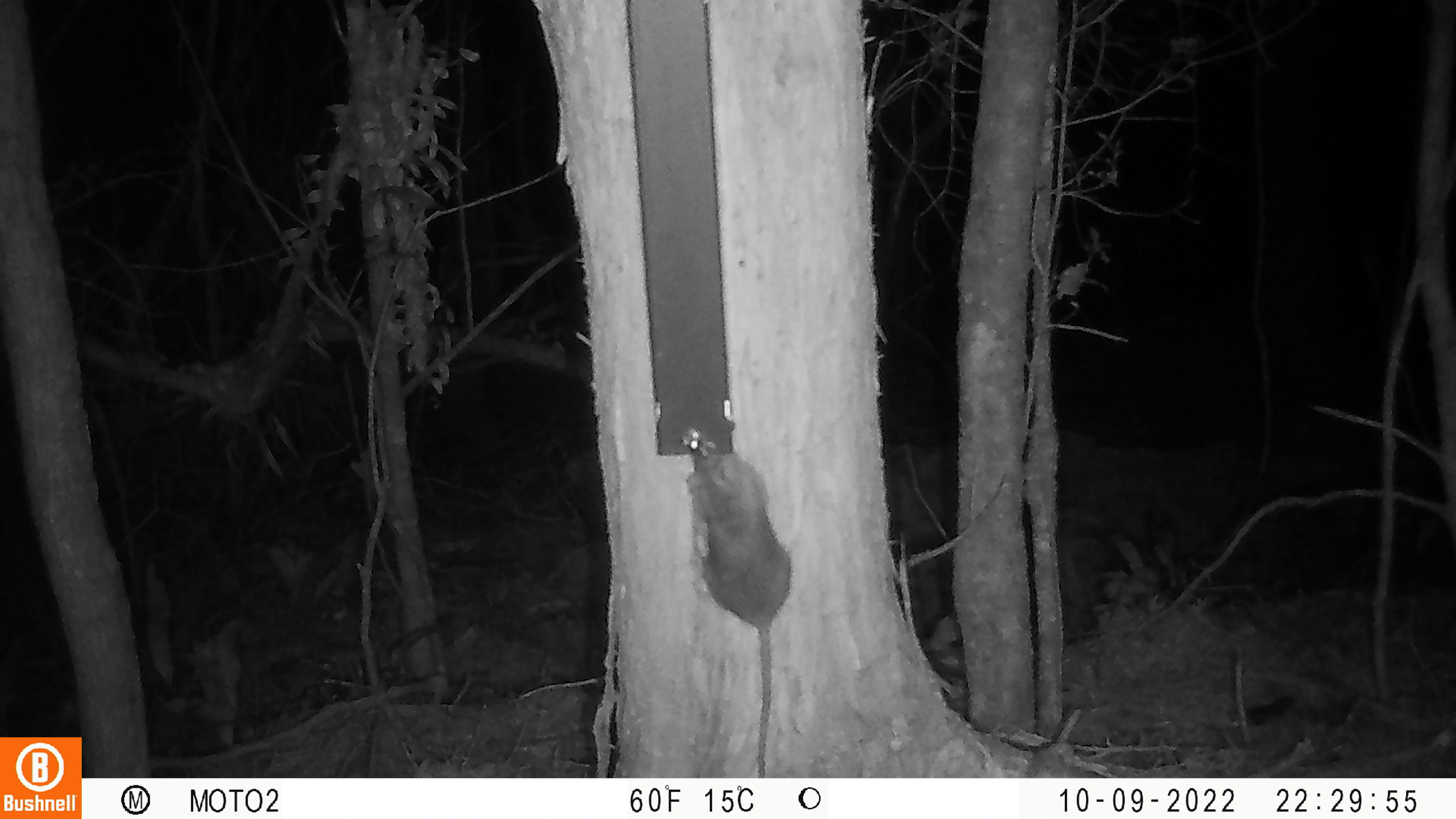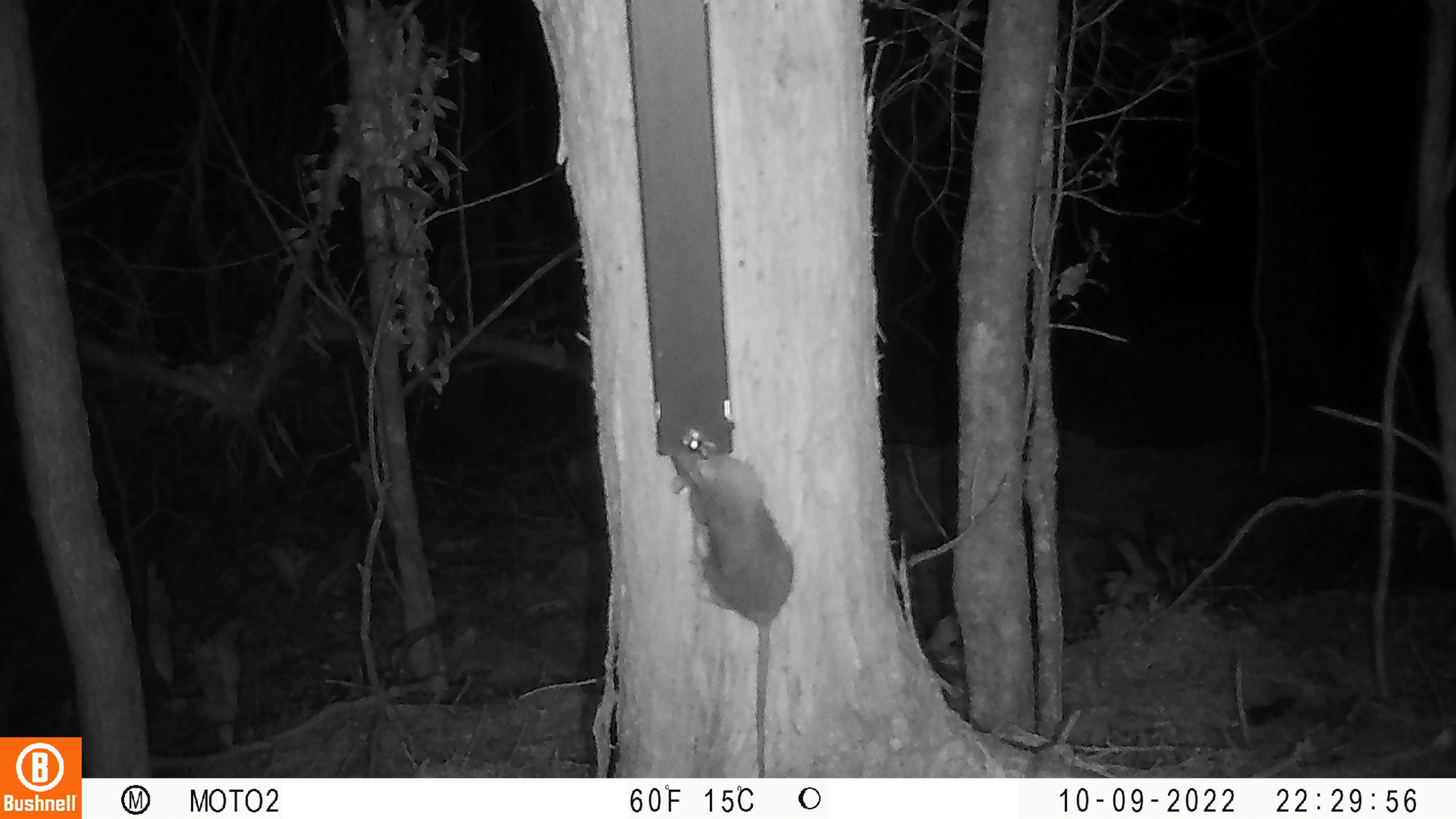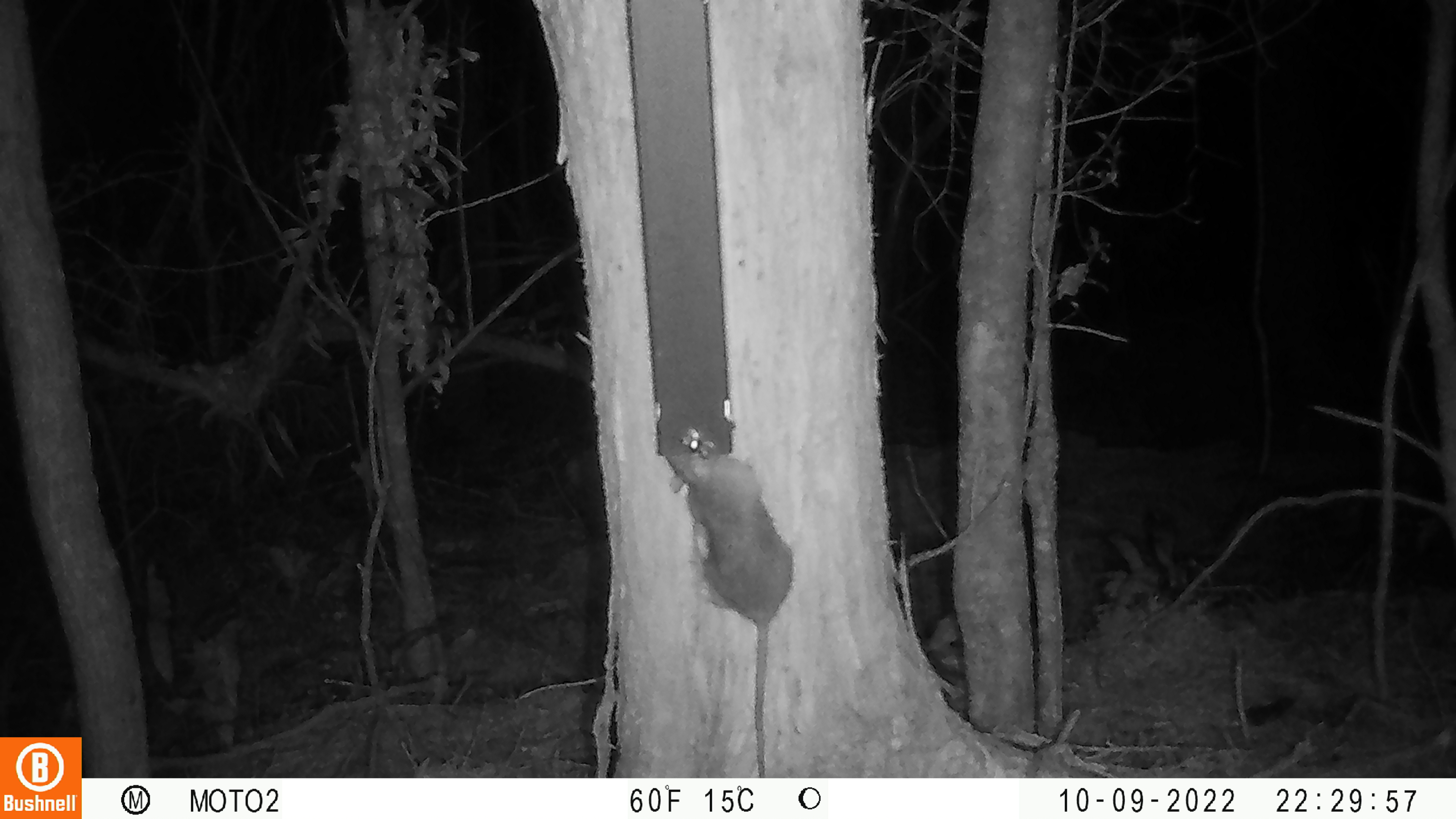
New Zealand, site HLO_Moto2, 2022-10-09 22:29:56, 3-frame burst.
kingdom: Animalia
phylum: Chordata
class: Mammalia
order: Rodentia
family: Muridae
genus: Rattus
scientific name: Rattus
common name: rat